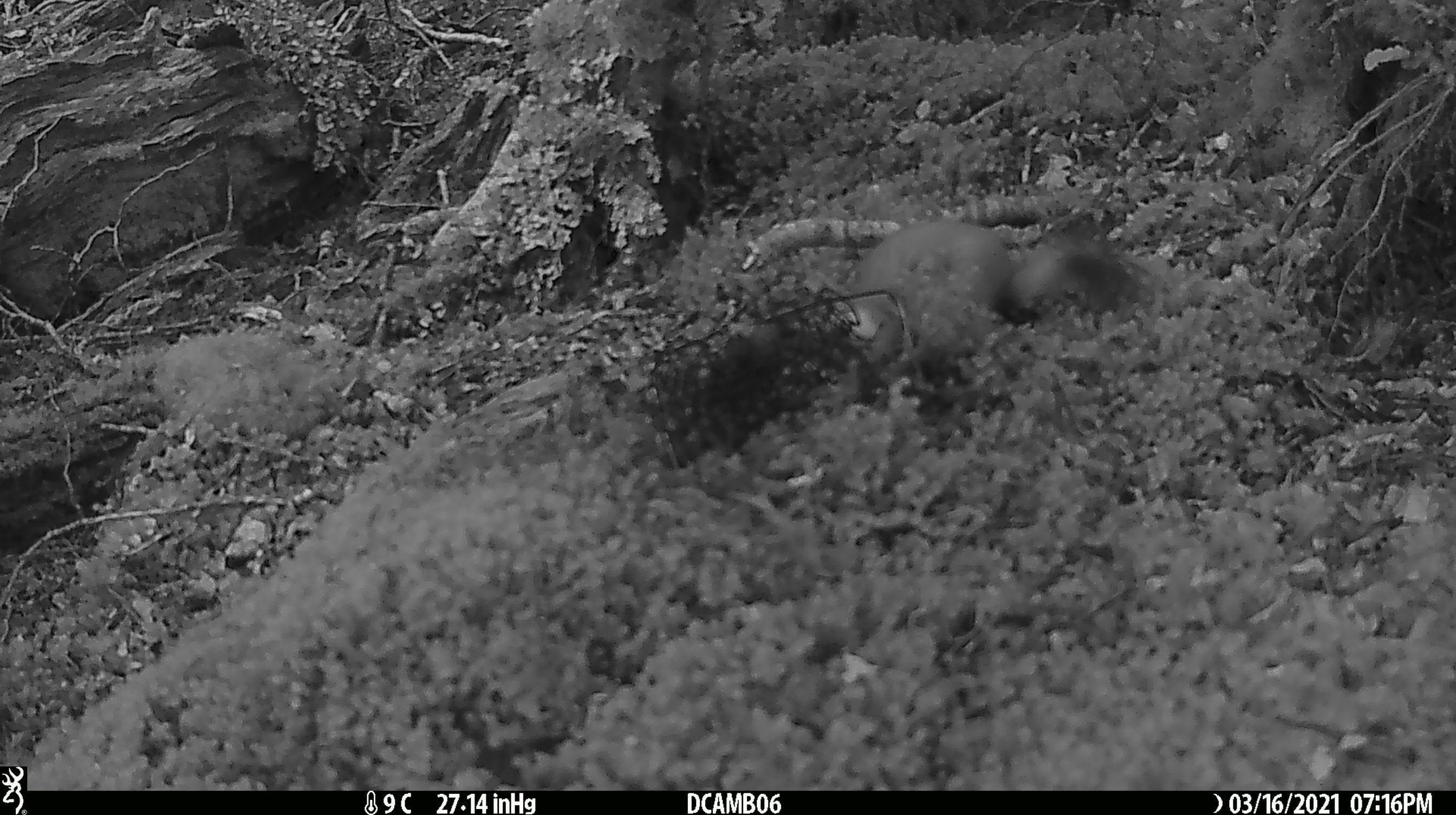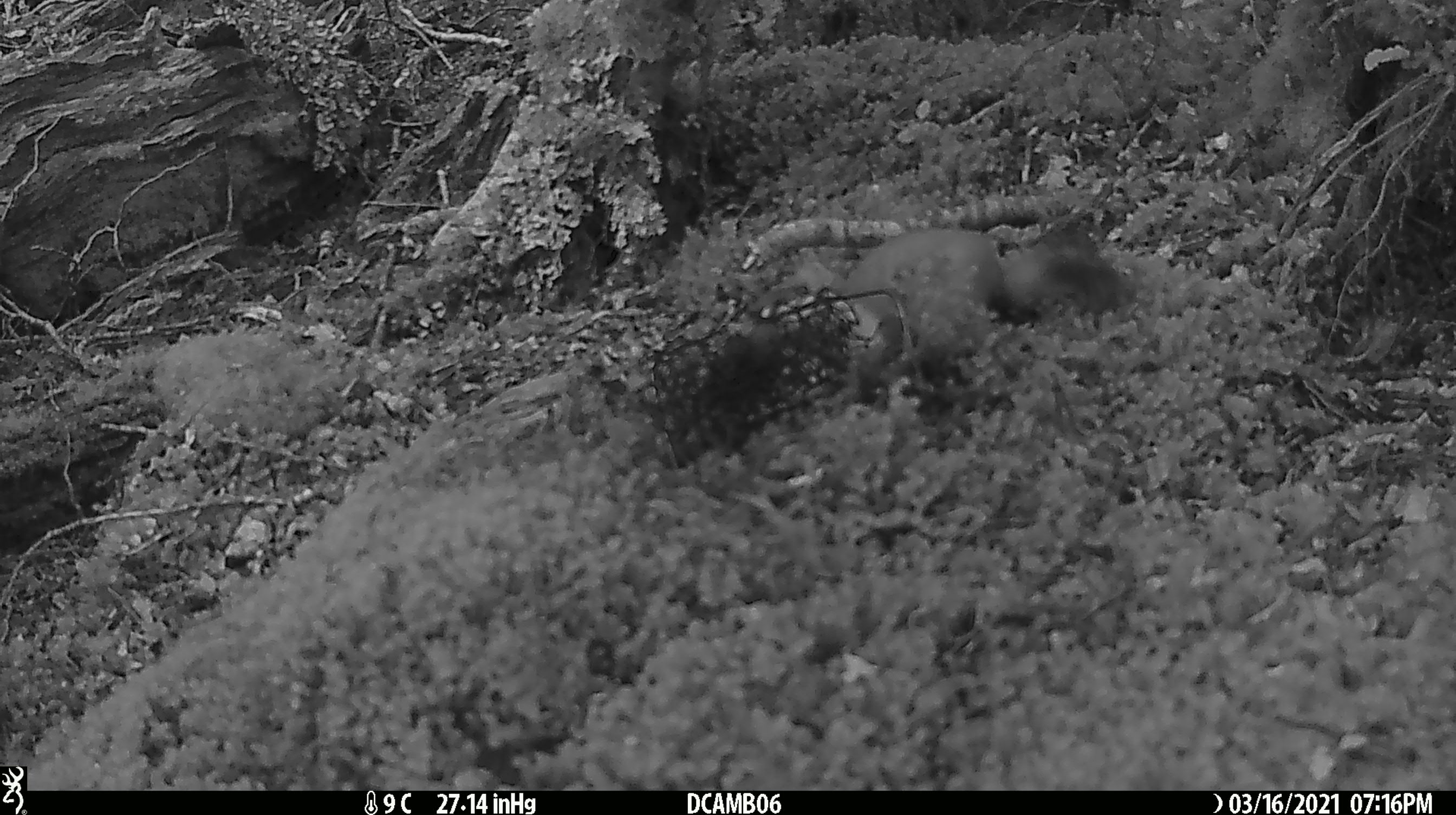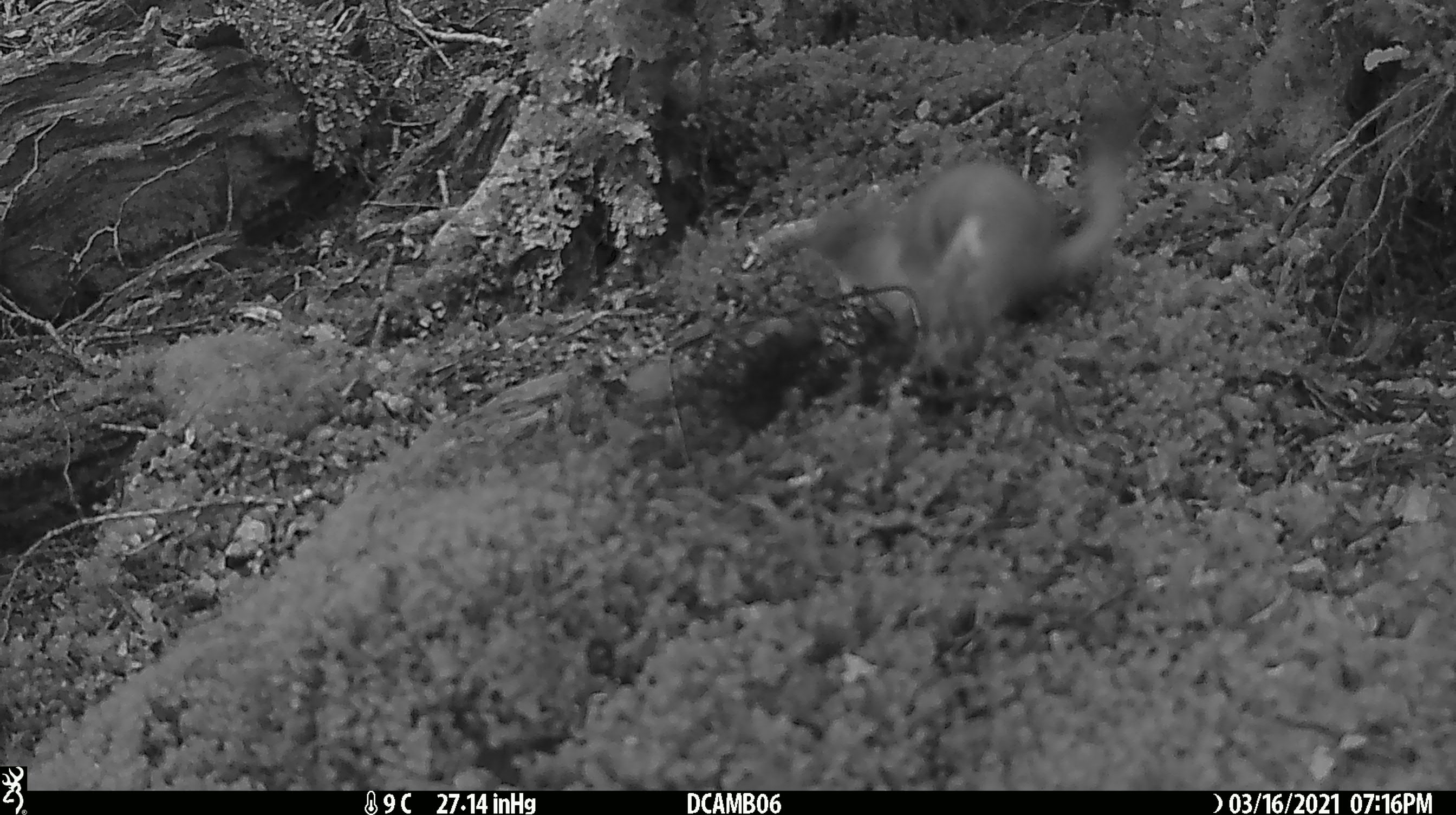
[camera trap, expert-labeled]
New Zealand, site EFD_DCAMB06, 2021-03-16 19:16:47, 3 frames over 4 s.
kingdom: Animalia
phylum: Chordata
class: Mammalia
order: Carnivora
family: Mustelidae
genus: Mustela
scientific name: Mustela erminea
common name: stoat